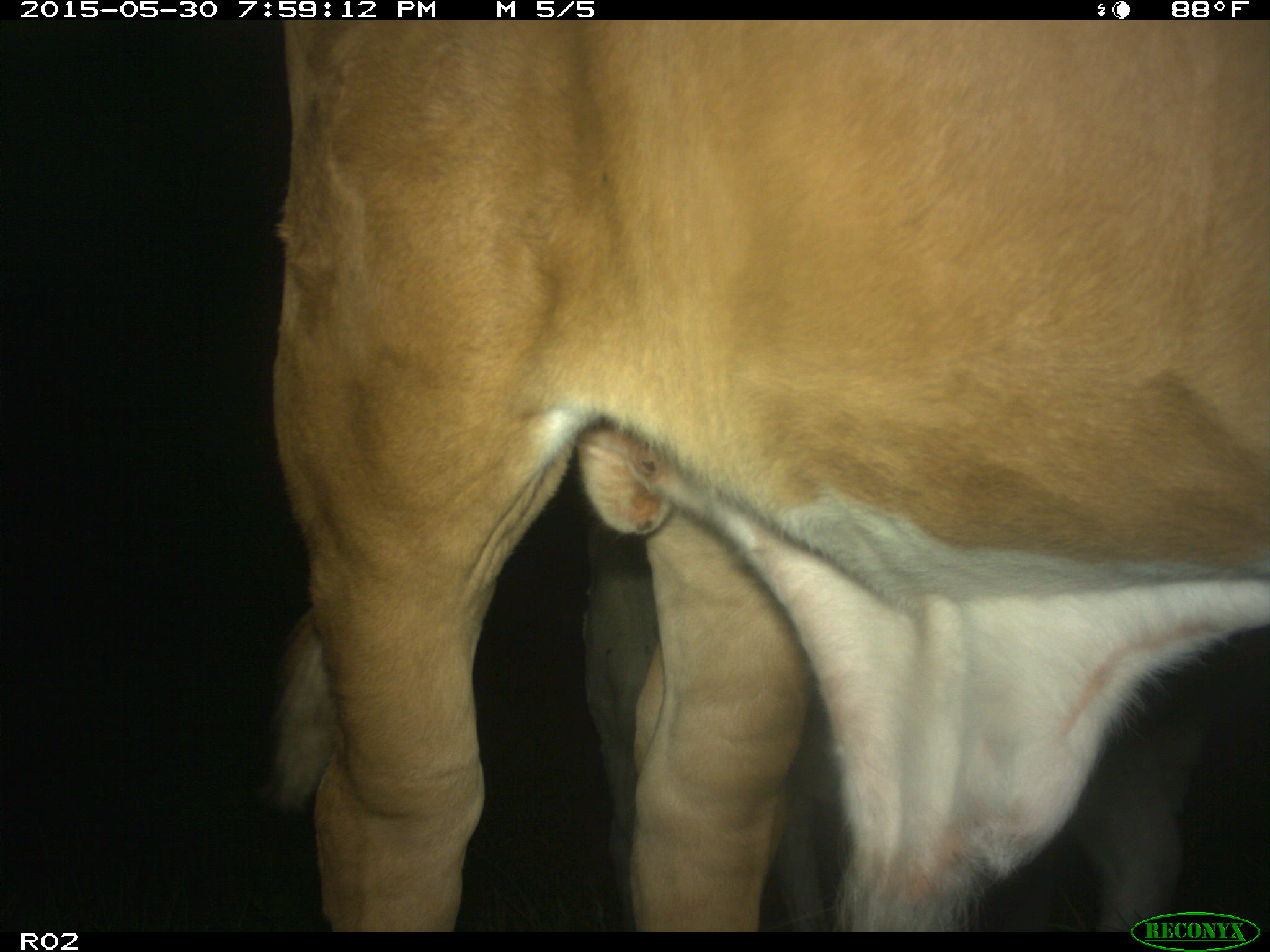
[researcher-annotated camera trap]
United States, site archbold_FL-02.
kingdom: Animalia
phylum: Chordata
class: Mammalia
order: Artiodactyla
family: Bovidae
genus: Bos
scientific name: Bos taurus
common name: domestic cow